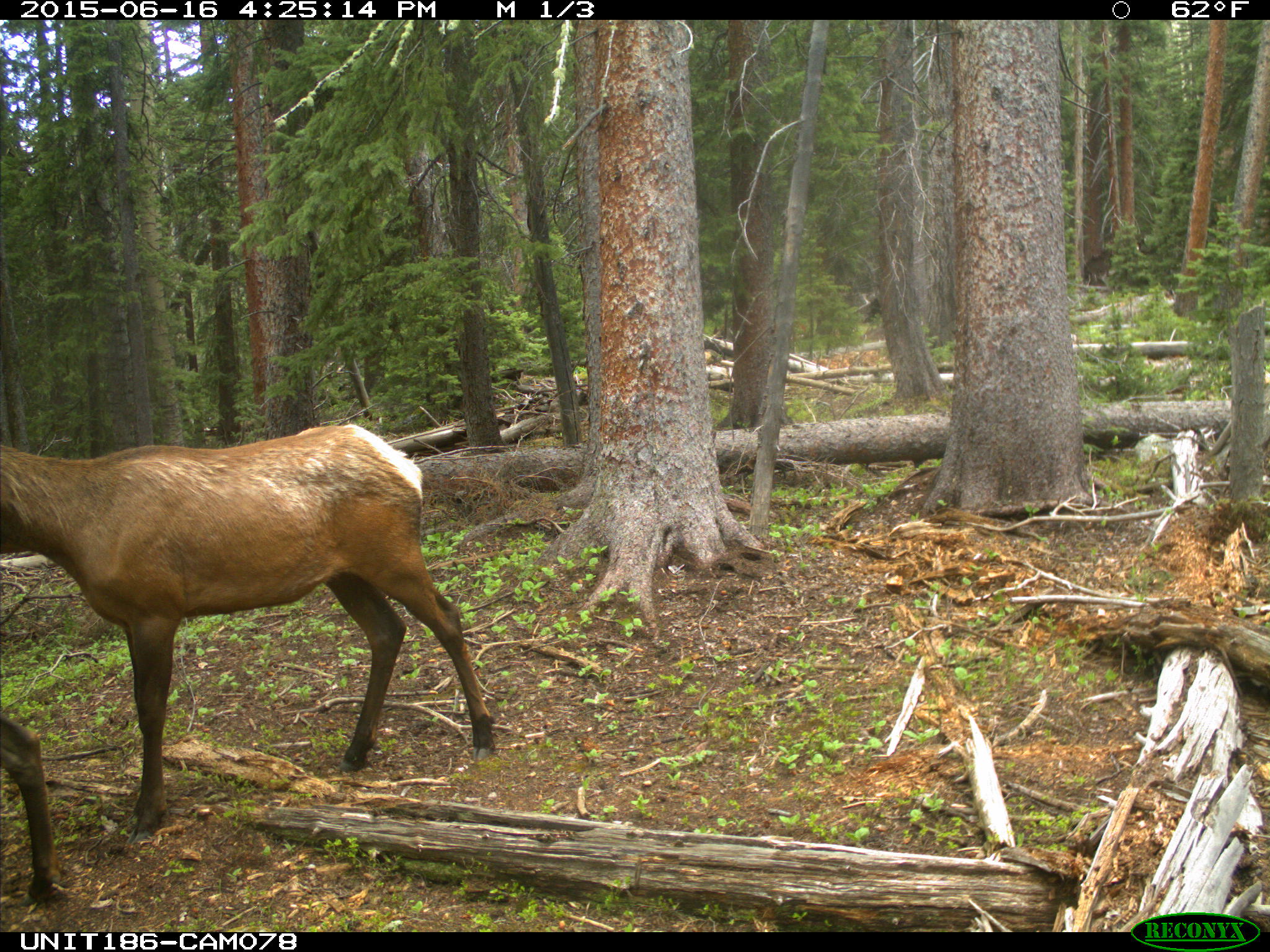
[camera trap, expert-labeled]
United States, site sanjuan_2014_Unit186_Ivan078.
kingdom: Animalia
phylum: Chordata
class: Mammalia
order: Artiodactyla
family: Cervidae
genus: Cervus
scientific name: Cervus elaphus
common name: red deer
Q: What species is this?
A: Cervus elaphus (red deer).